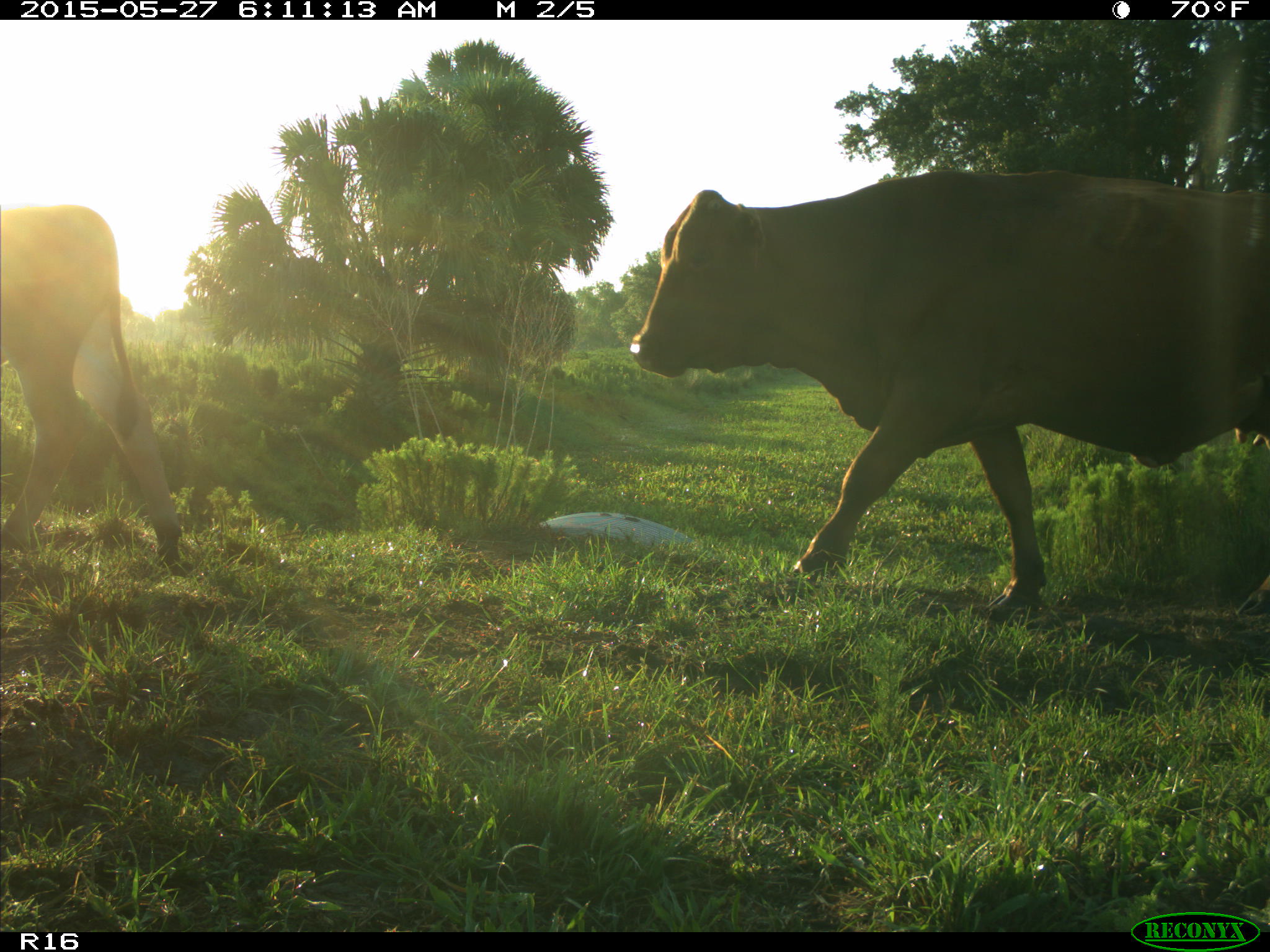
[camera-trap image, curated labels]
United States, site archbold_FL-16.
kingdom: Animalia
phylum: Chordata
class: Mammalia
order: Artiodactyla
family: Bovidae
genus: Bos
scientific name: Bos taurus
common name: domestic cow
Bos taurus (domestic cow).